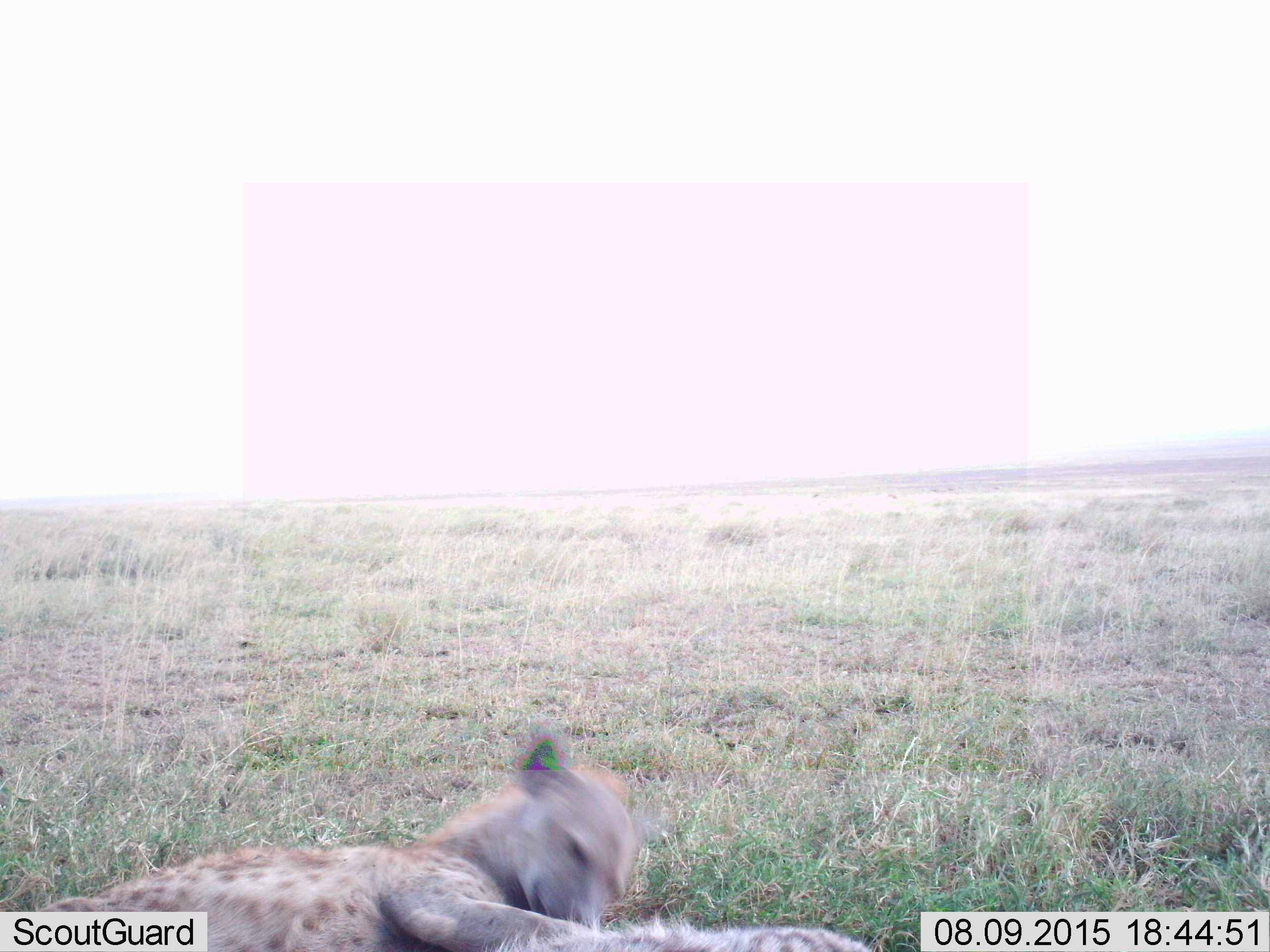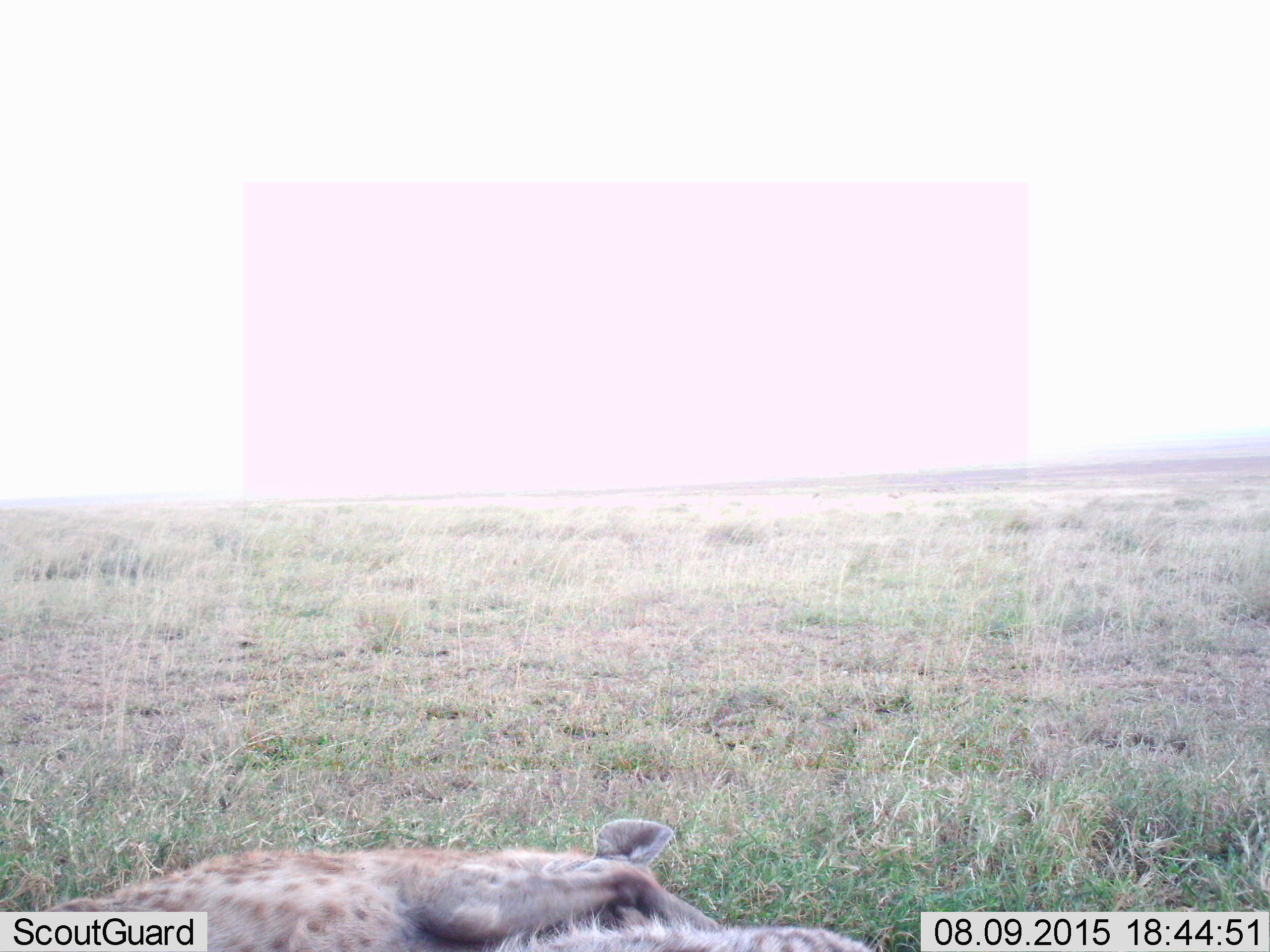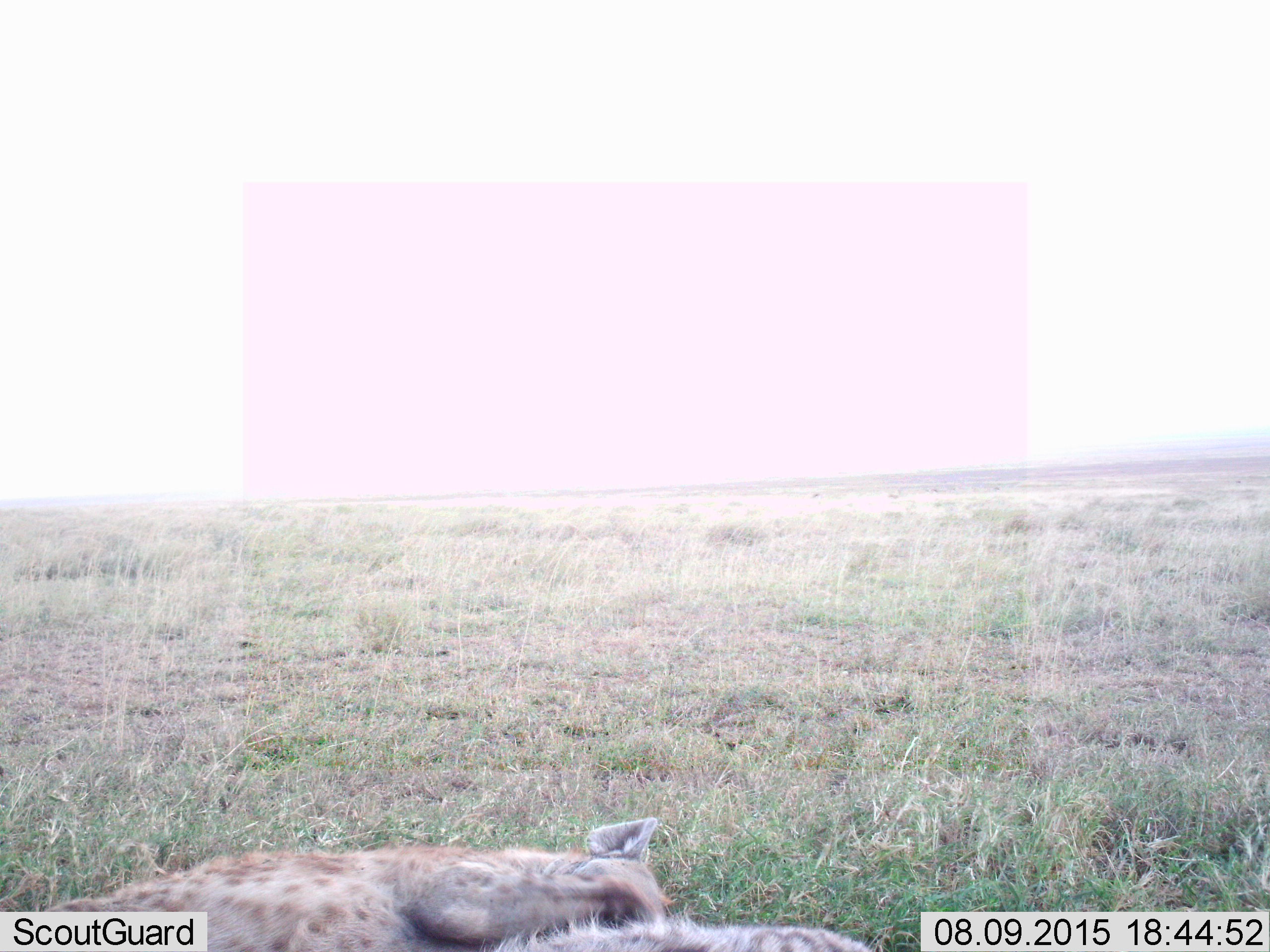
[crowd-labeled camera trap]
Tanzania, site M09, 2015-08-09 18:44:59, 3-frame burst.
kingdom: Animalia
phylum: Chordata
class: Mammalia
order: Carnivora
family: Hyaenidae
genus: Crocuta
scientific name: Crocuta crocuta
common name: spotted hyena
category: hyenaspotted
Hyenaspotted (spotted hyena) (Crocuta crocuta), count 2. Behavior (volunteer vote fractions): standing 0%, resting 75%, moving 12%, interacting 38%. Young present (vote fraction): 12%. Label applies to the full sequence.